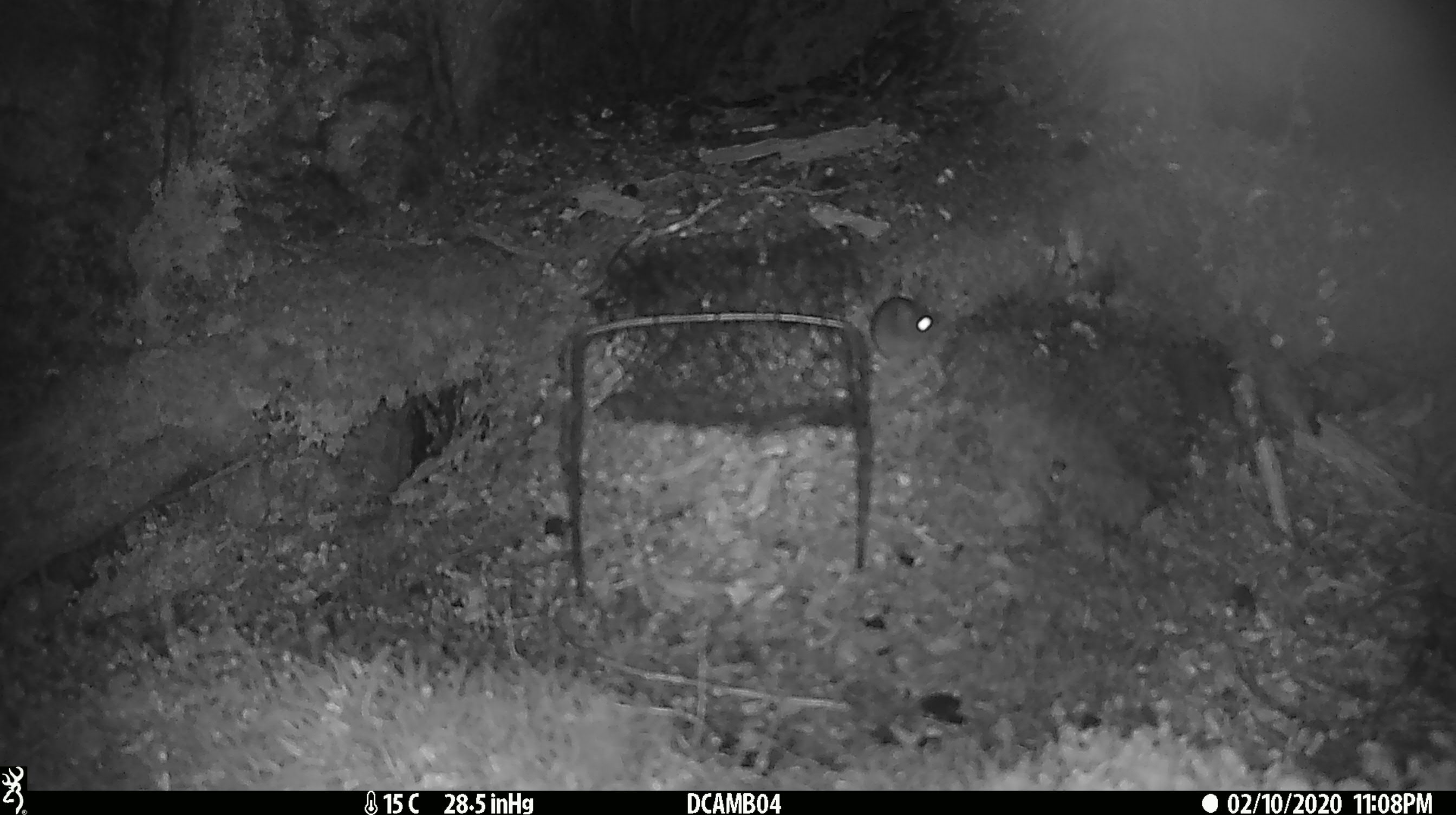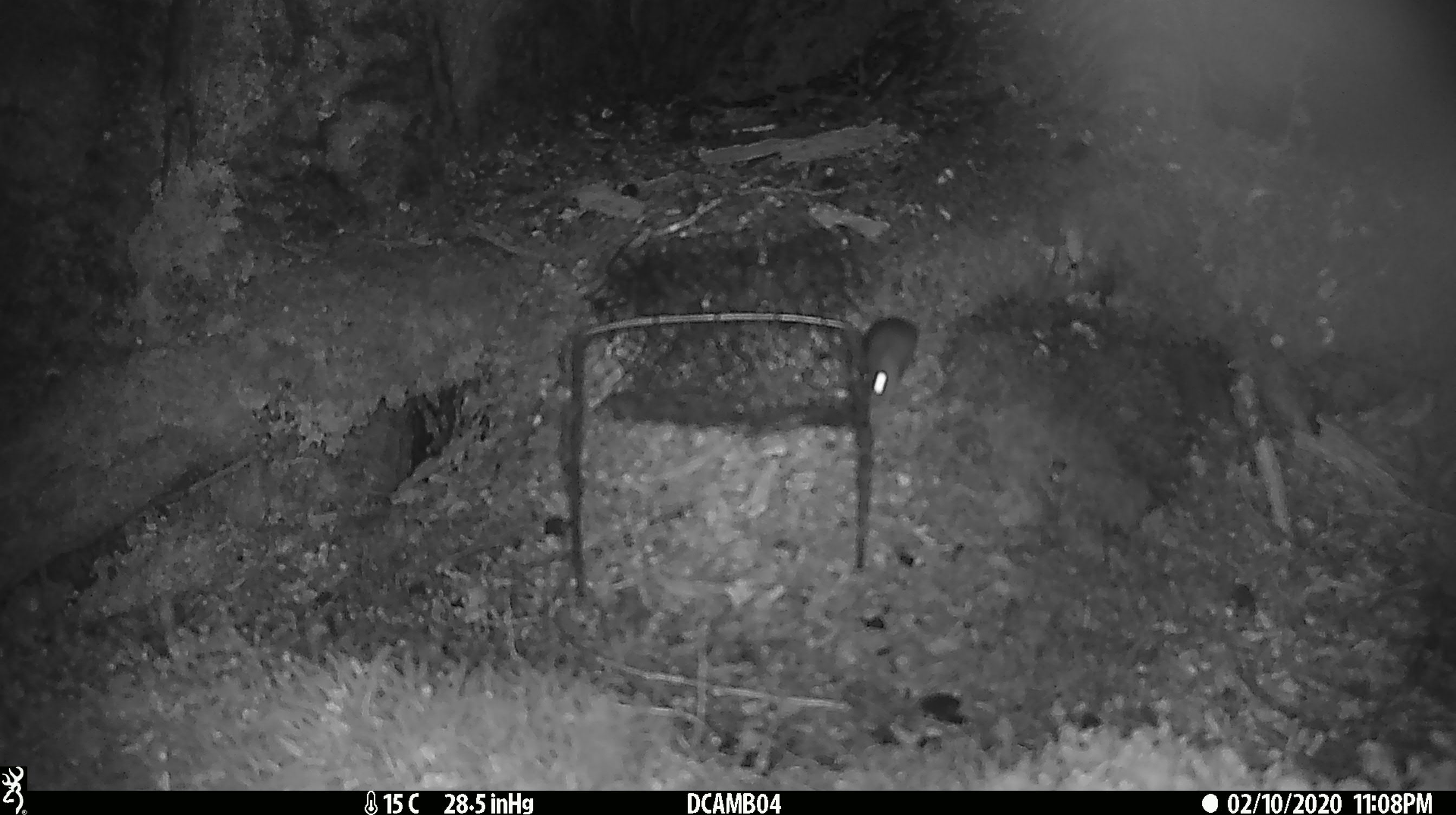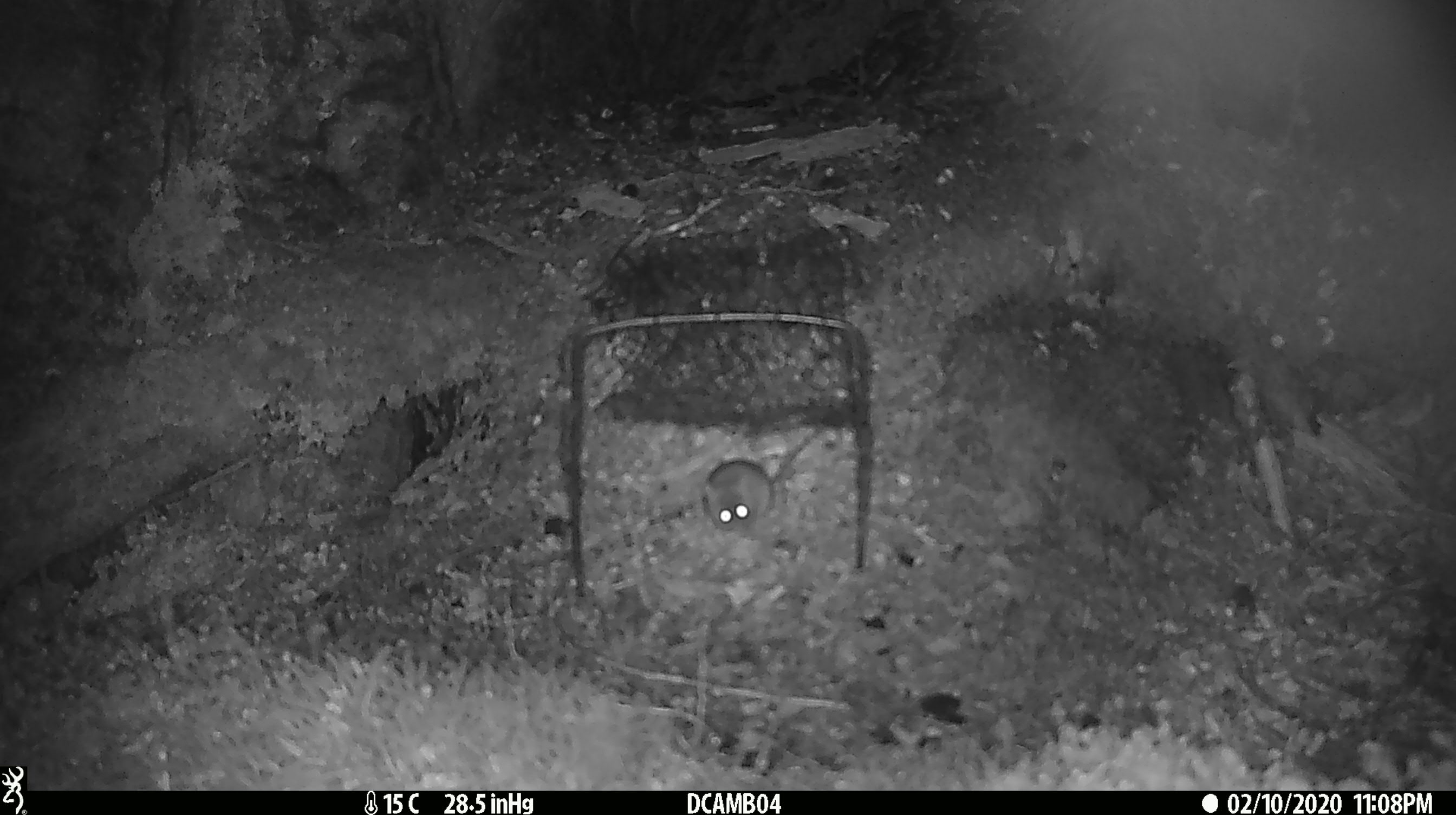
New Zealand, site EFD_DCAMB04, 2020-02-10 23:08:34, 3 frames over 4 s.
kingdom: Animalia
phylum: Chordata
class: Mammalia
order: Rodentia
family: Muridae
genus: Mus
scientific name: Mus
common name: mouse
Mouse (Mus).